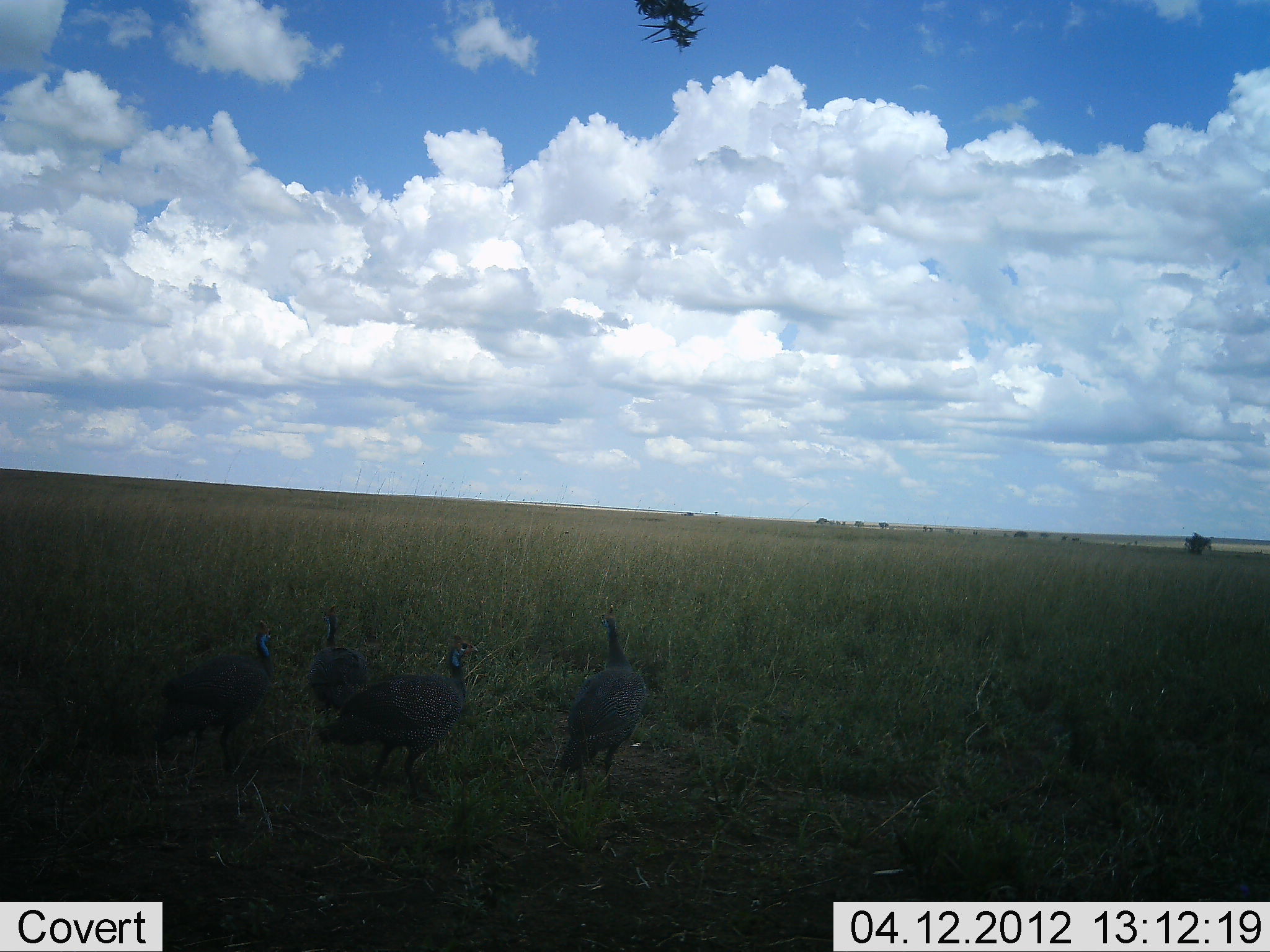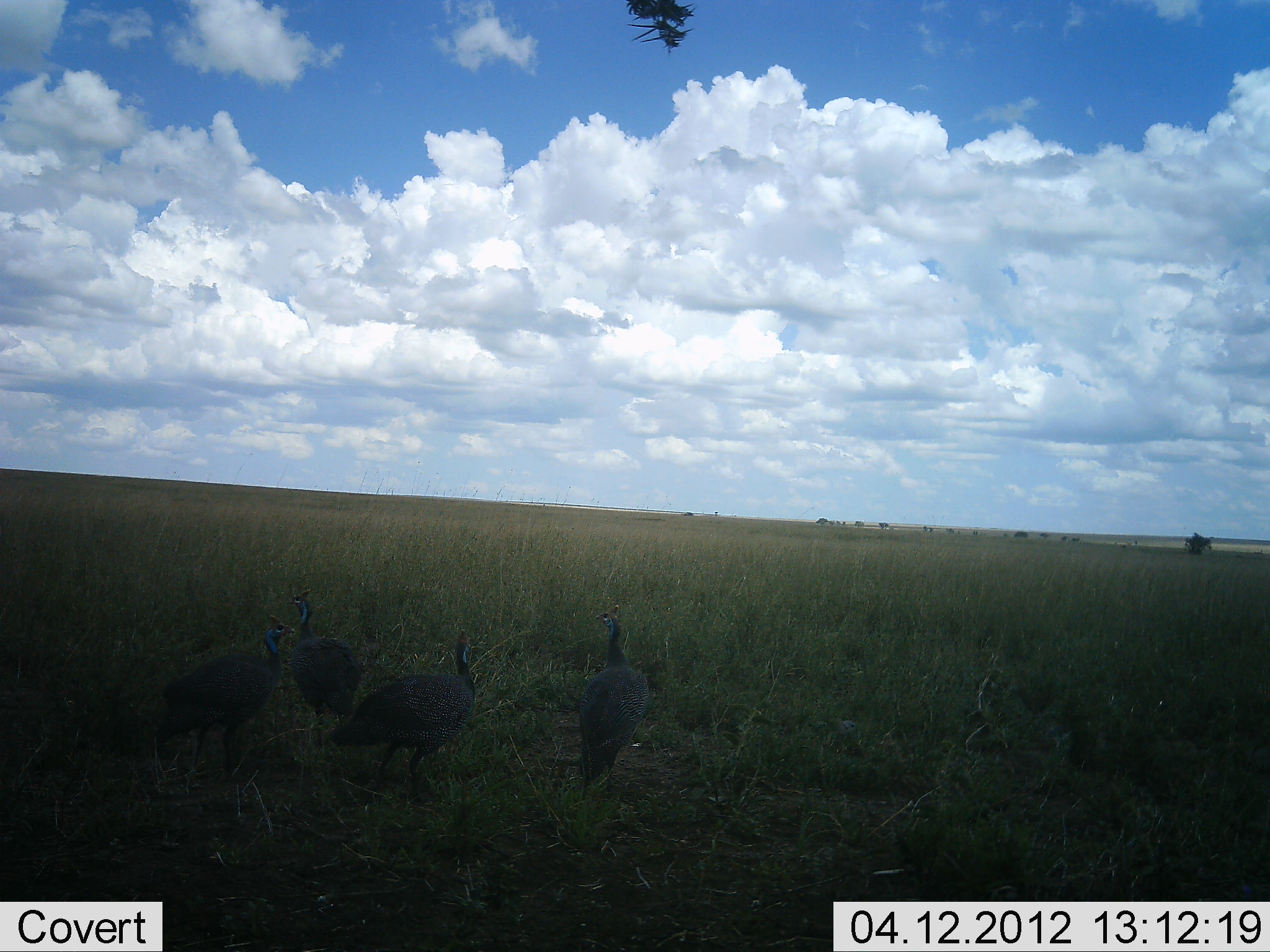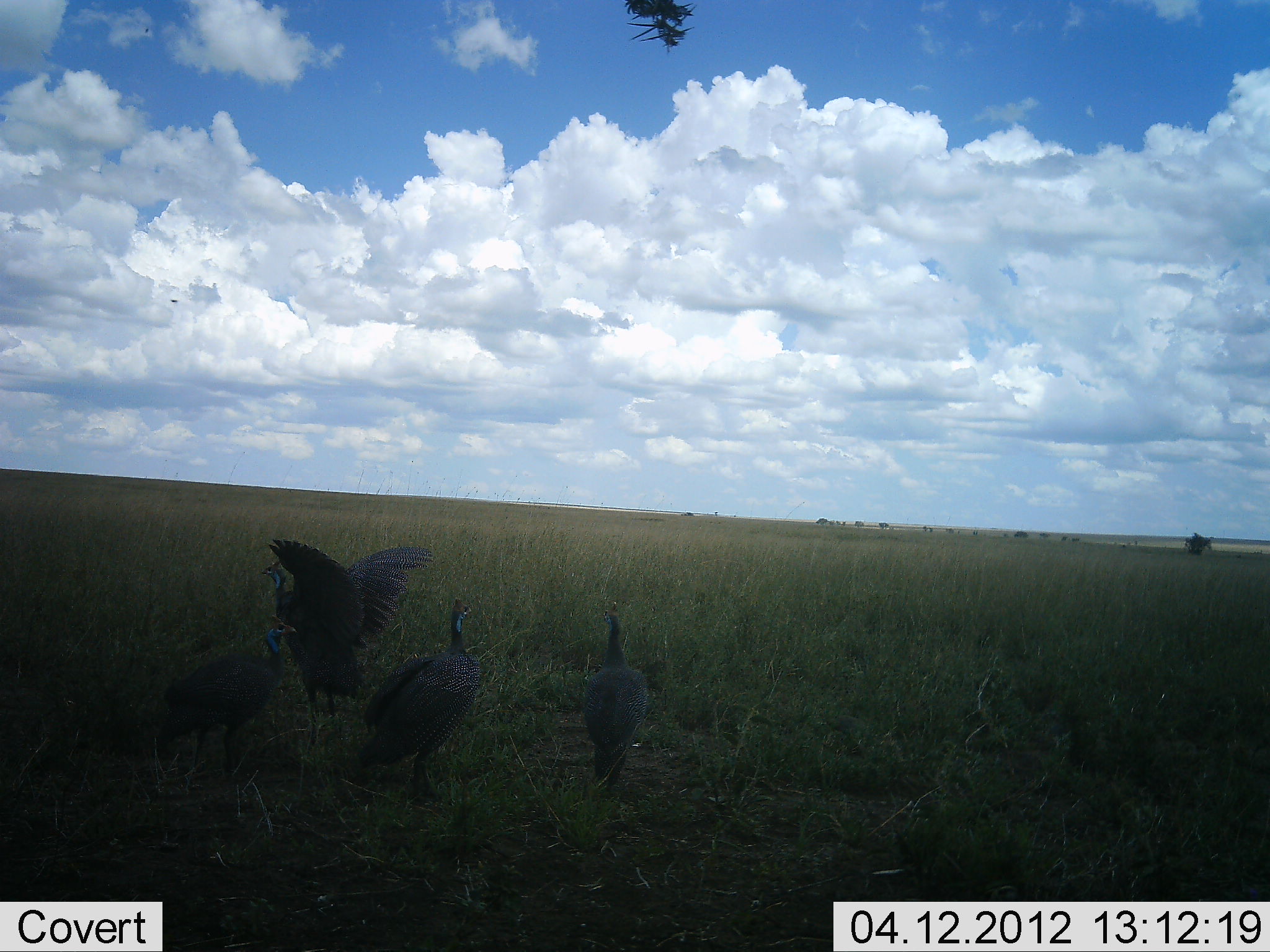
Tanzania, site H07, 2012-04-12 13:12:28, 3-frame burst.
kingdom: Animalia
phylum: Chordata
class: Aves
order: Galliformes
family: Numididae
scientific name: Numididae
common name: guinea fowl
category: guineafowl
Guineafowl (guinea fowl) (Numididae), count 4. Behavior (volunteer vote fractions): standing 78%, resting 0%, moving 61%, interacting 11%. Young present (vote fraction): 0%. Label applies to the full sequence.